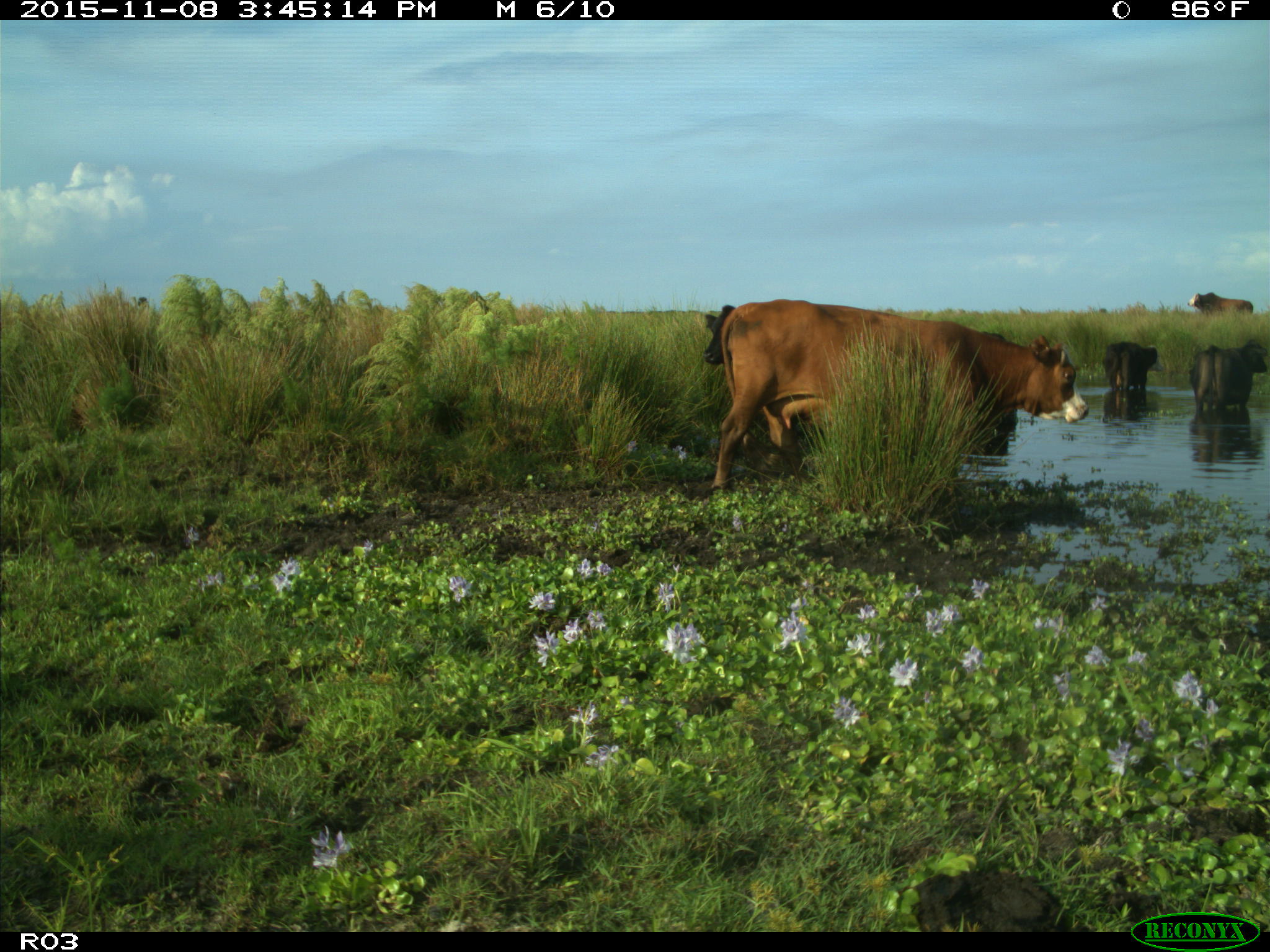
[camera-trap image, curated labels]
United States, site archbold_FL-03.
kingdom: Animalia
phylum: Chordata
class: Mammalia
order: Artiodactyla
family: Bovidae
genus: Bos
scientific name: Bos taurus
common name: domestic cow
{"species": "Bos taurus (domestic cow)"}